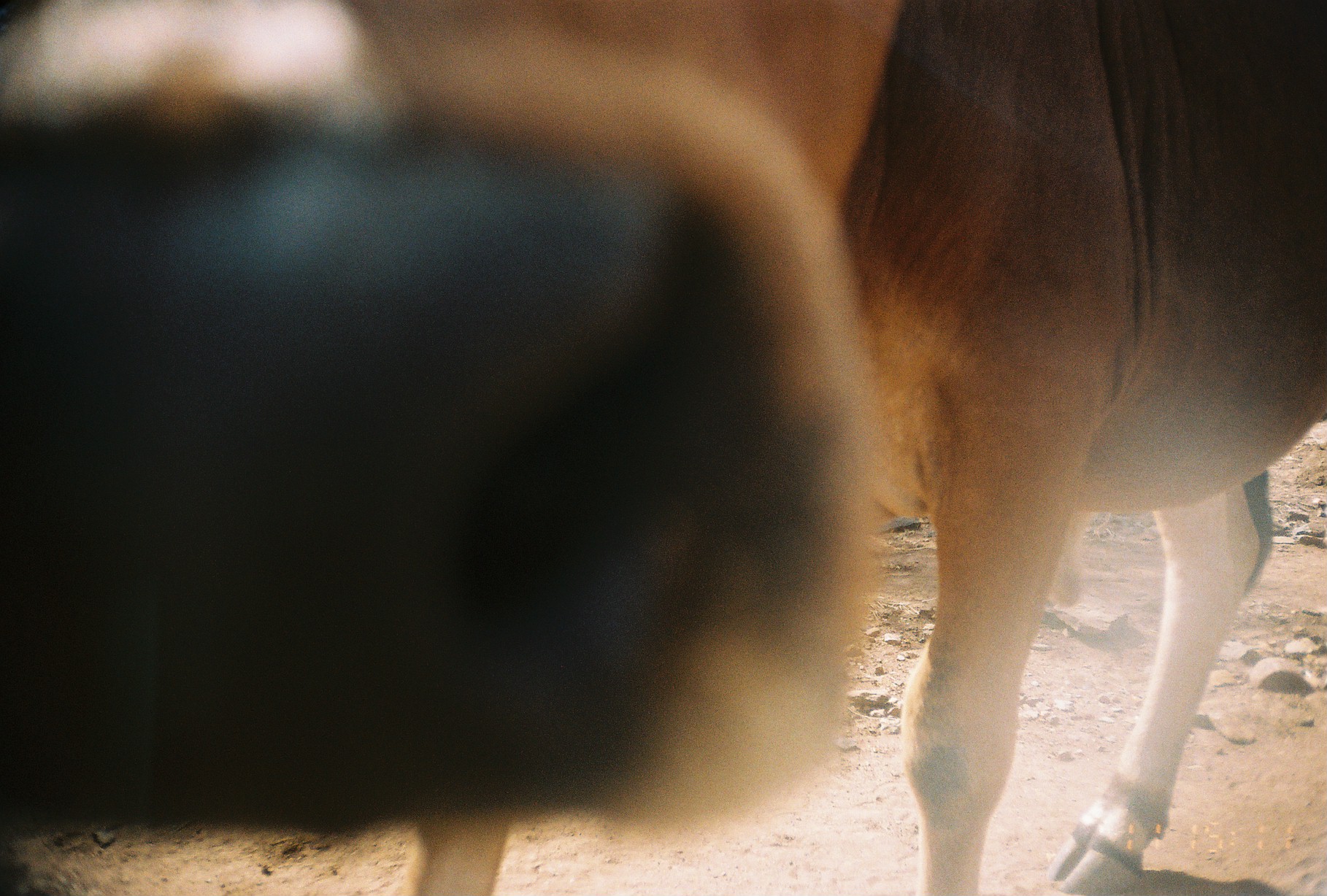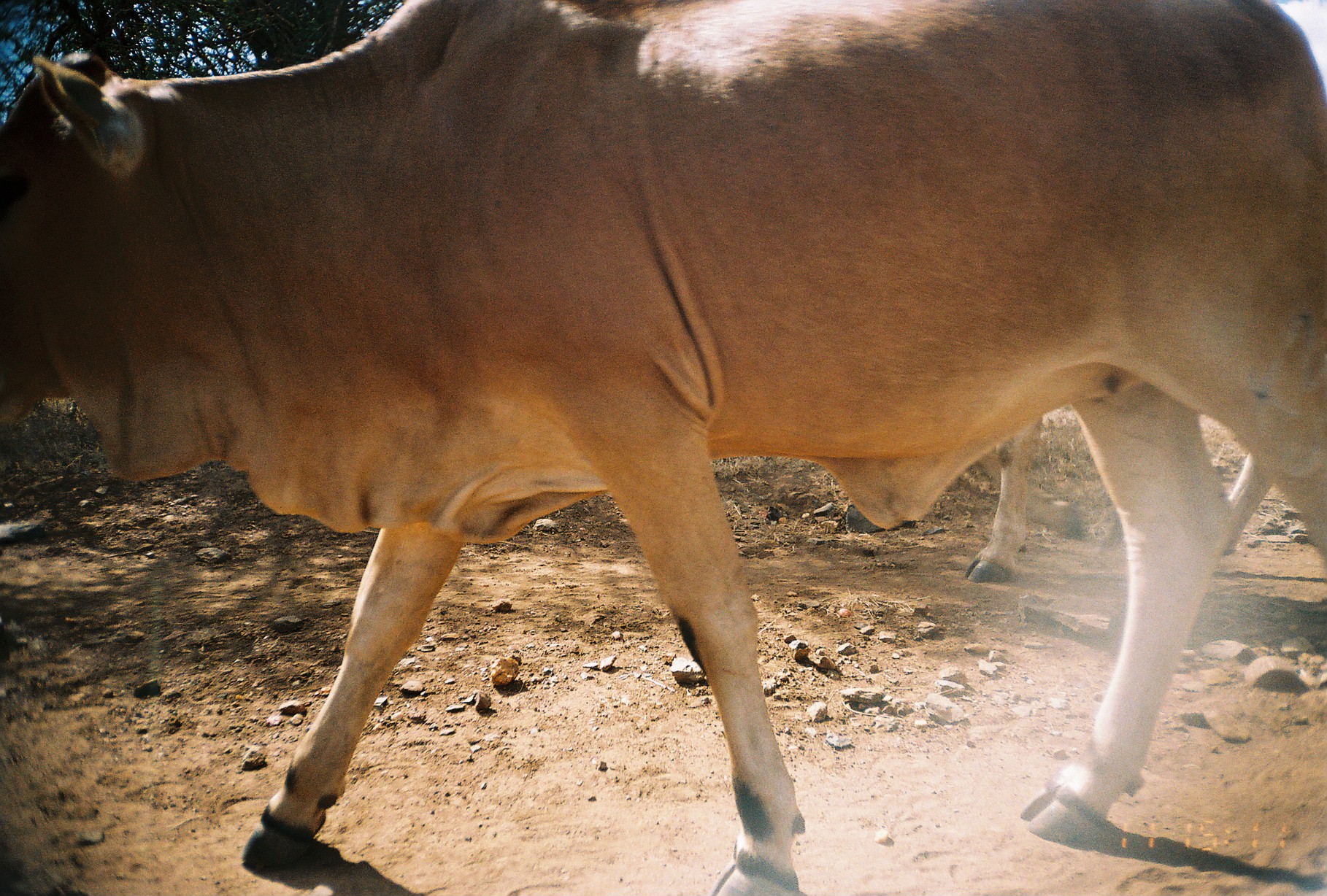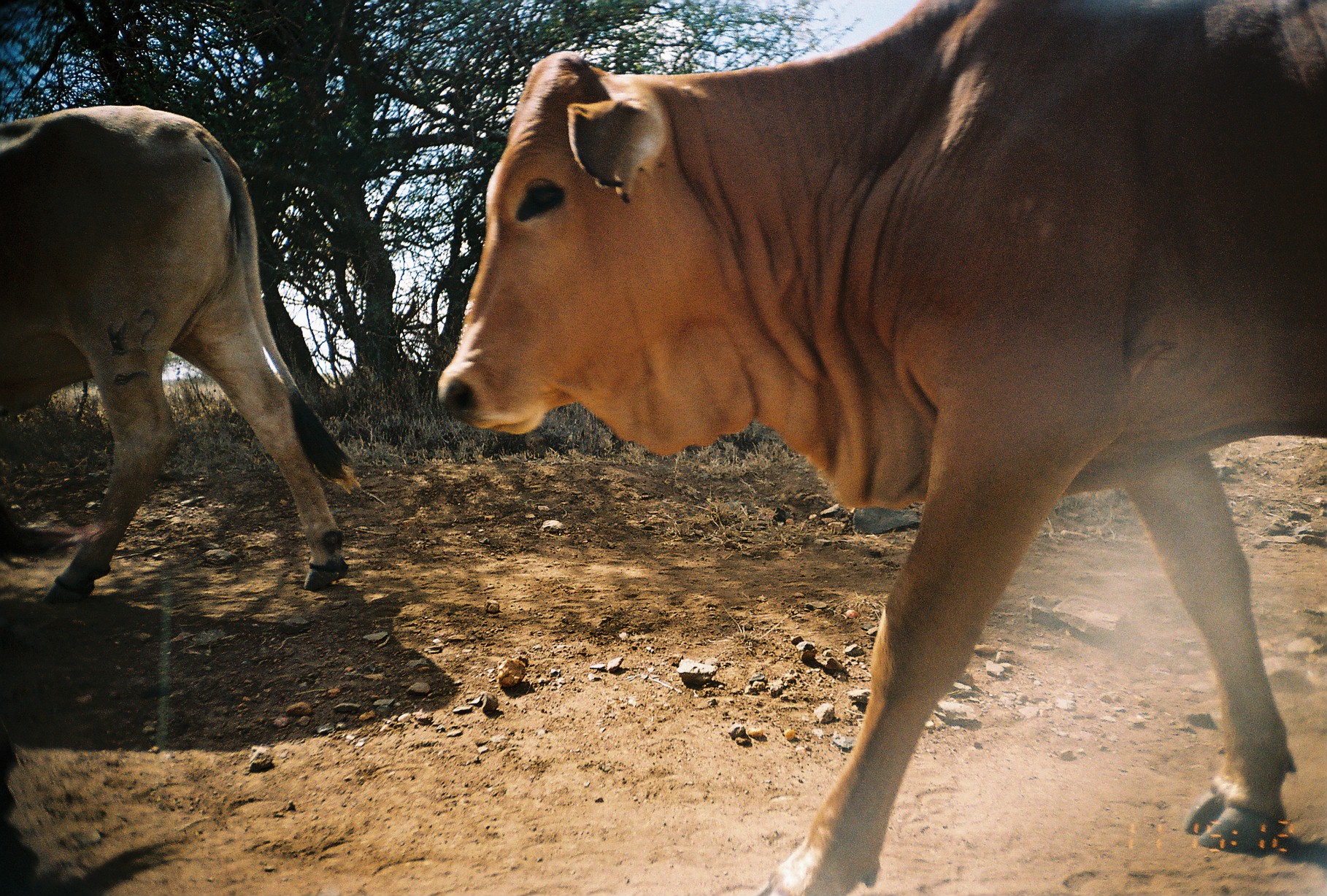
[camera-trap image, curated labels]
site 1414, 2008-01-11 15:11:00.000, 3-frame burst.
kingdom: Animalia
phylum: Chordata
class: Mammalia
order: Artiodactyla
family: Bovidae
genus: Bos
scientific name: Bos taurus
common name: domestic cattle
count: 2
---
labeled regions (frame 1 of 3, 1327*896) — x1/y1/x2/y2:
bos taurus: 318/1/1327/896; 0/0/885/895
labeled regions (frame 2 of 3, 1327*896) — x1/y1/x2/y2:
bos taurus: 0/1/1326/894; 958/391/1288/585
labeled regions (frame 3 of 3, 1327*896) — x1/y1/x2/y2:
bos taurus: 436/1/1323/893; 0/102/360/602